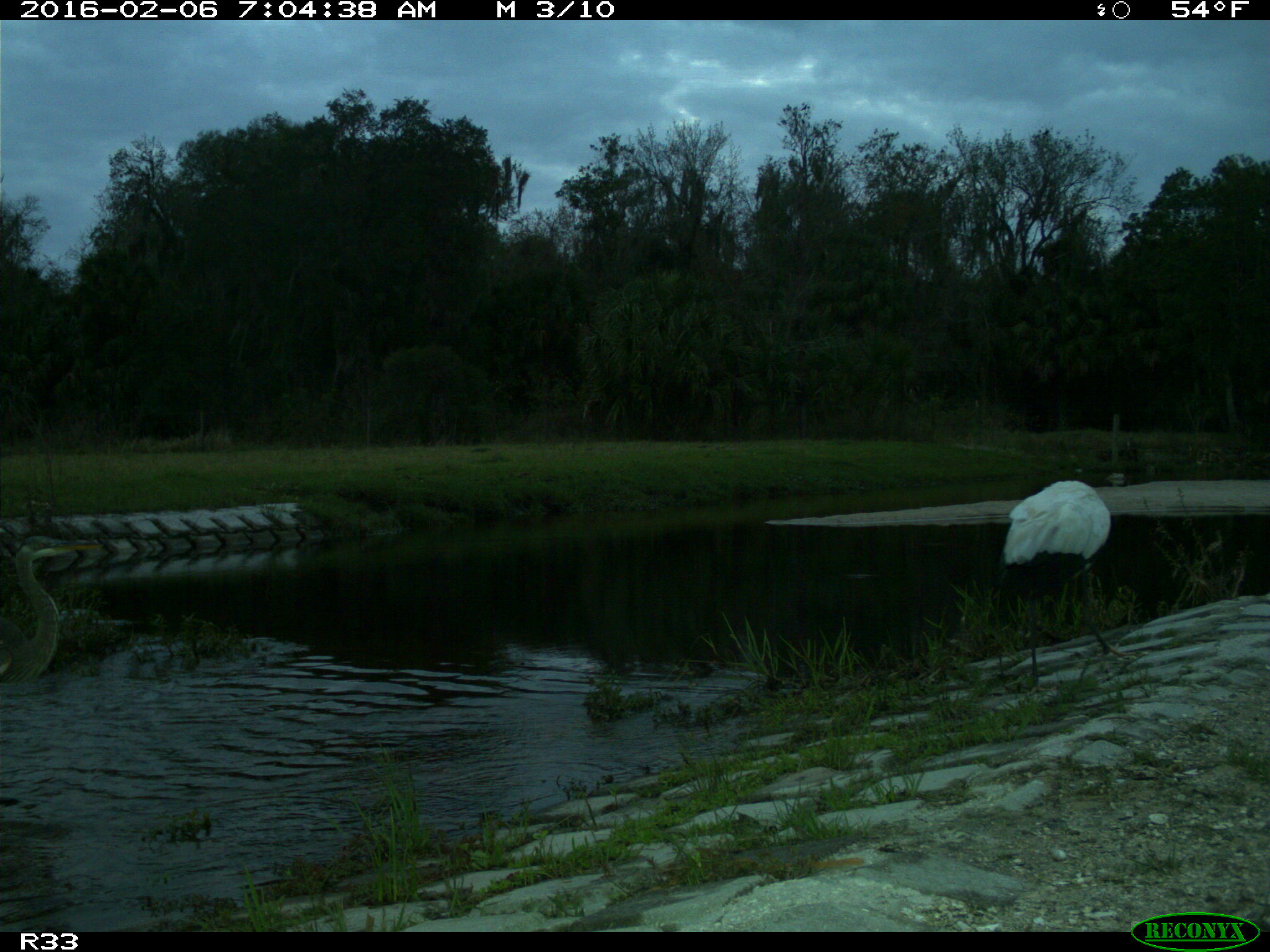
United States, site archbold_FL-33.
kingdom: Animalia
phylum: Chordata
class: Aves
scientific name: Aves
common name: birds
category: unidentified bird